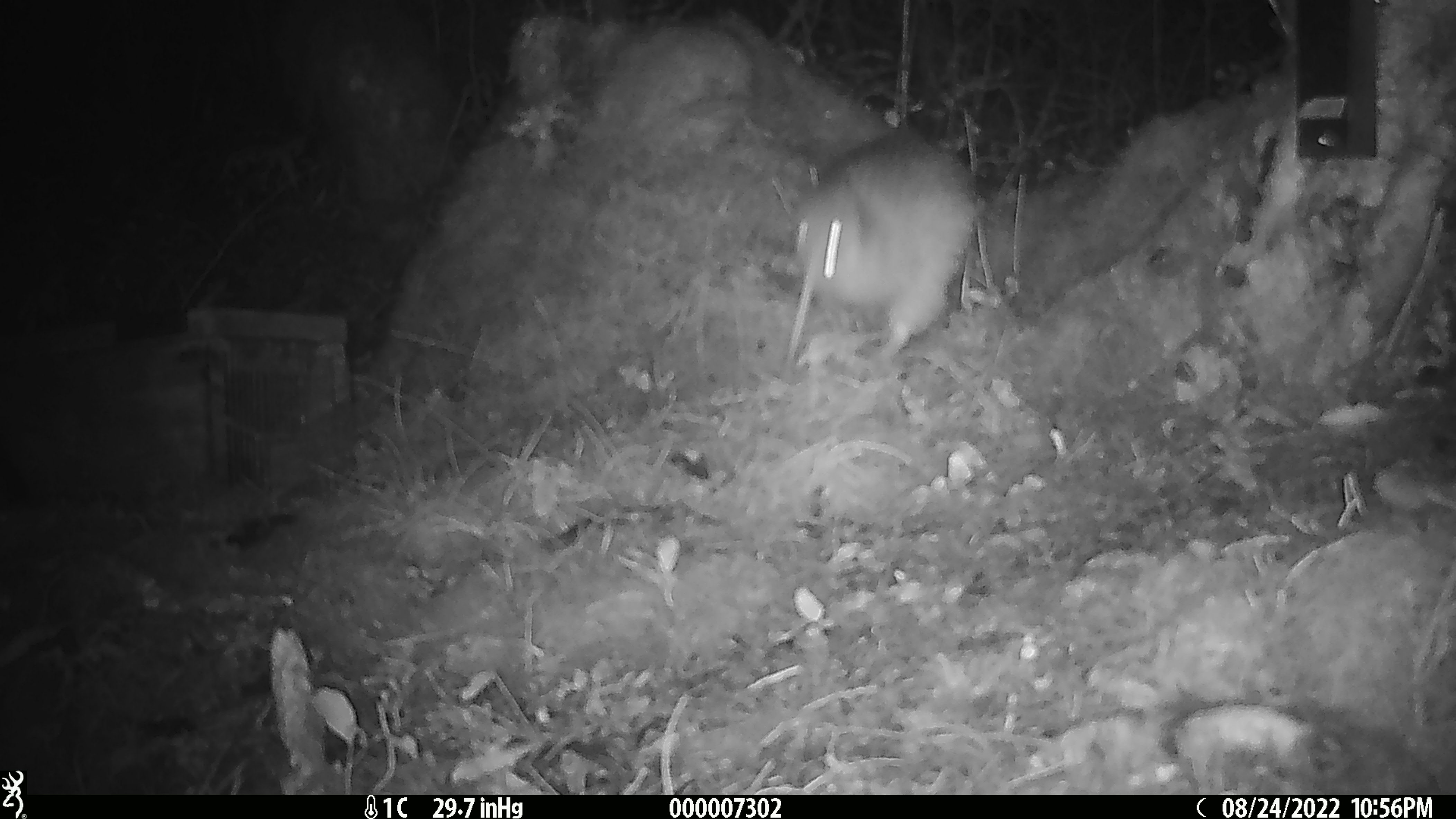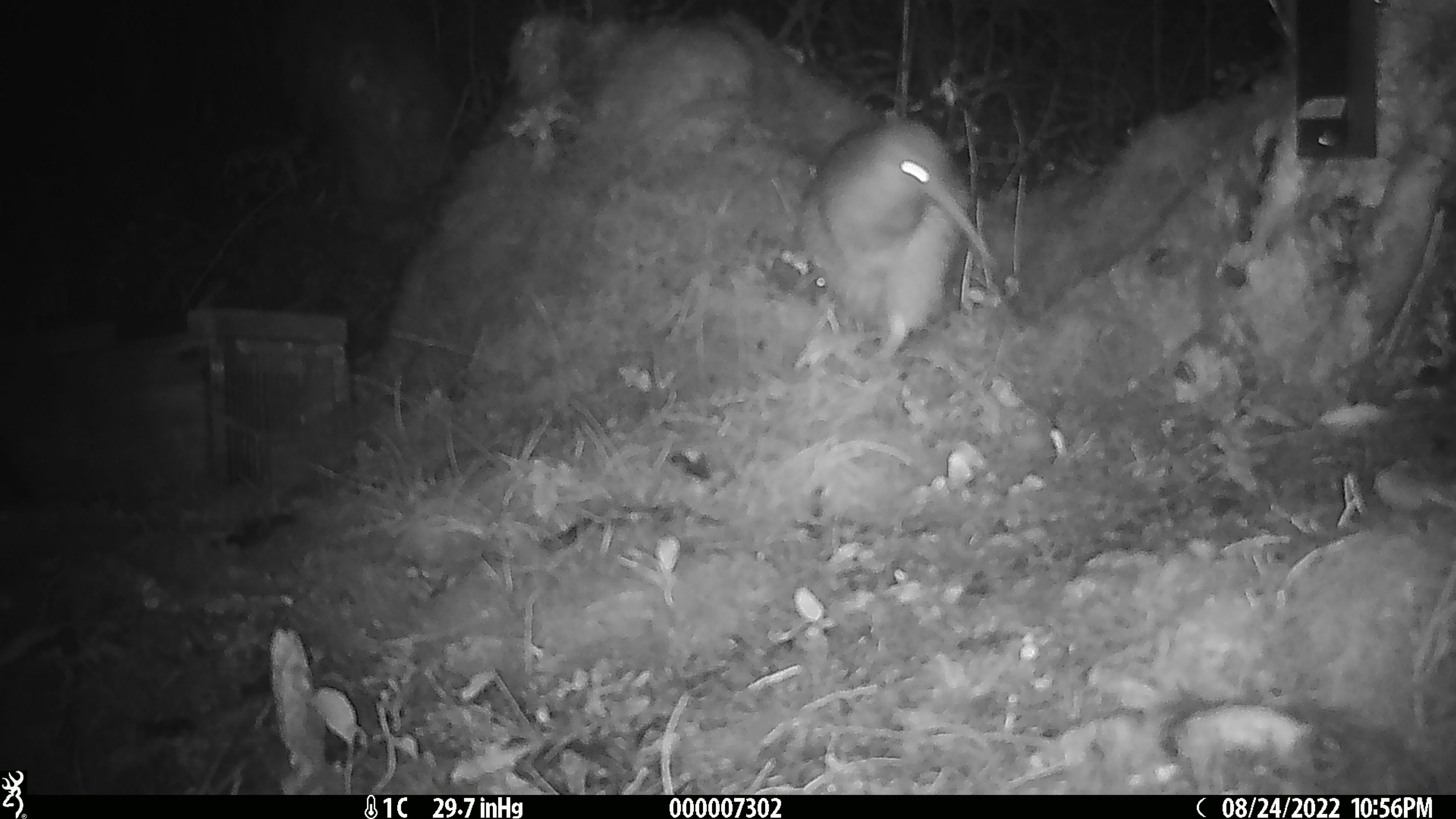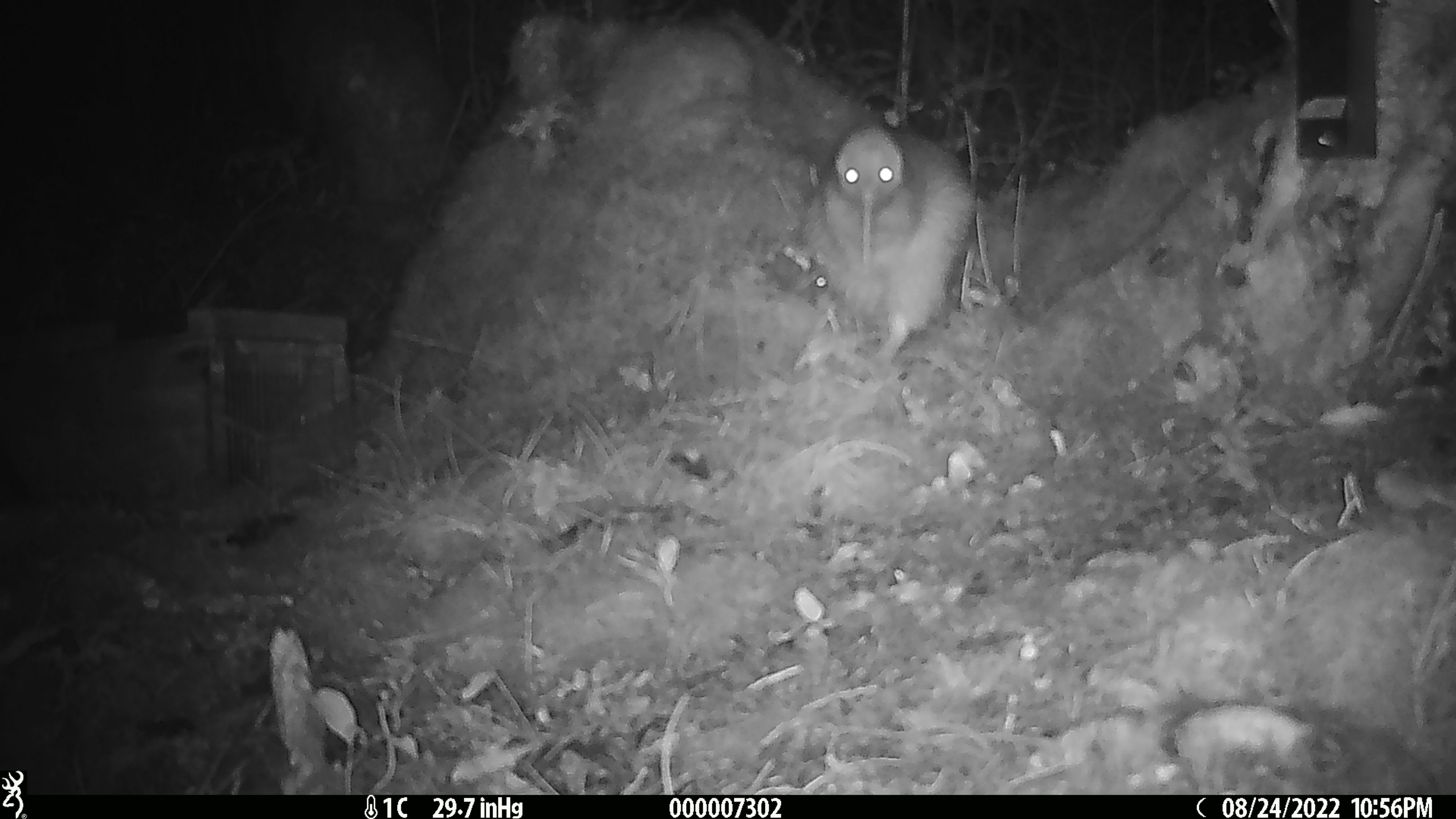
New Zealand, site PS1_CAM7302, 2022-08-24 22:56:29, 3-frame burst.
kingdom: Animalia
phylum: Chordata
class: Aves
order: Apterygiformes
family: Apterygidae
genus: Apteryx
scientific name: Apteryx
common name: kiwi